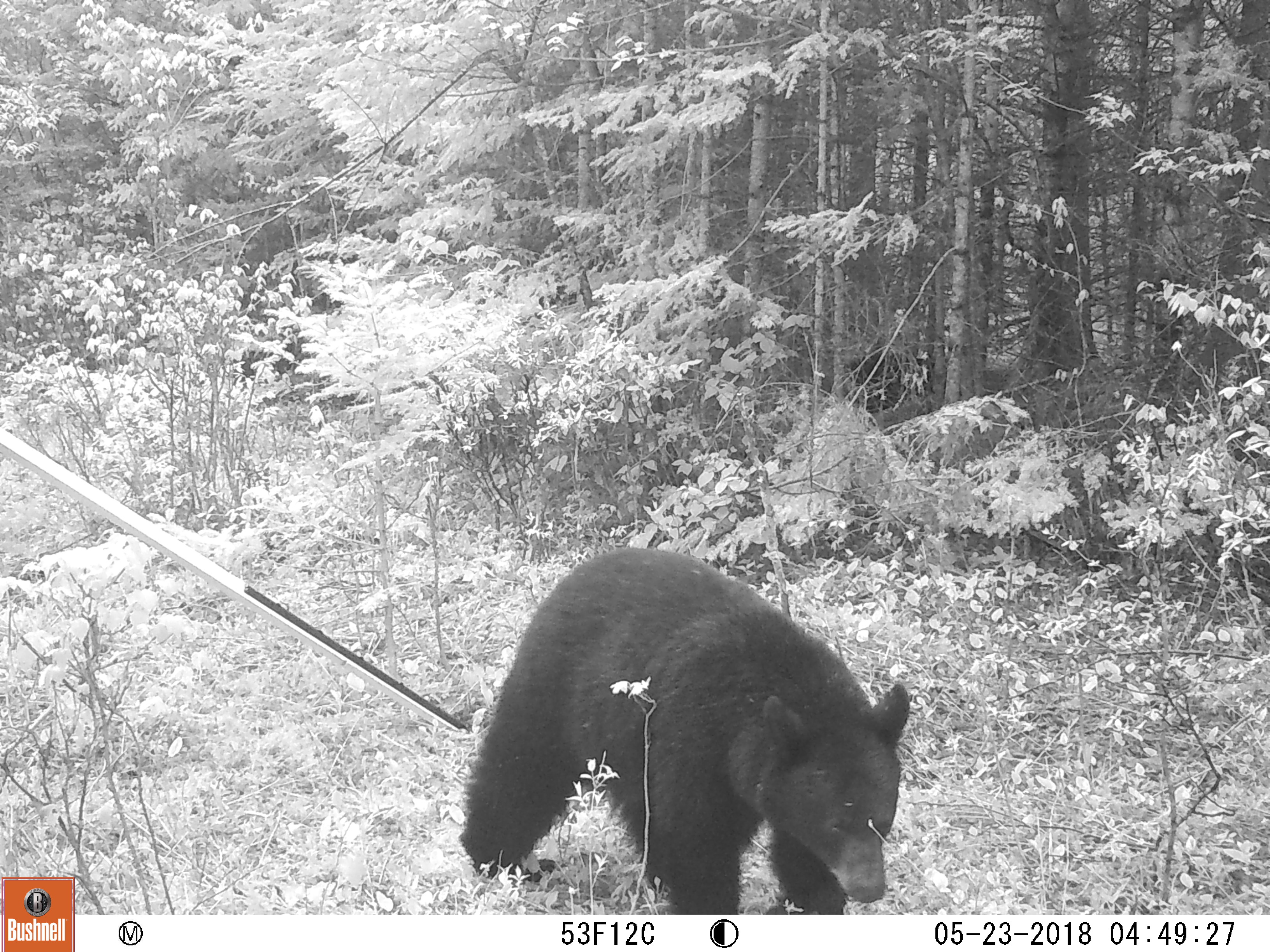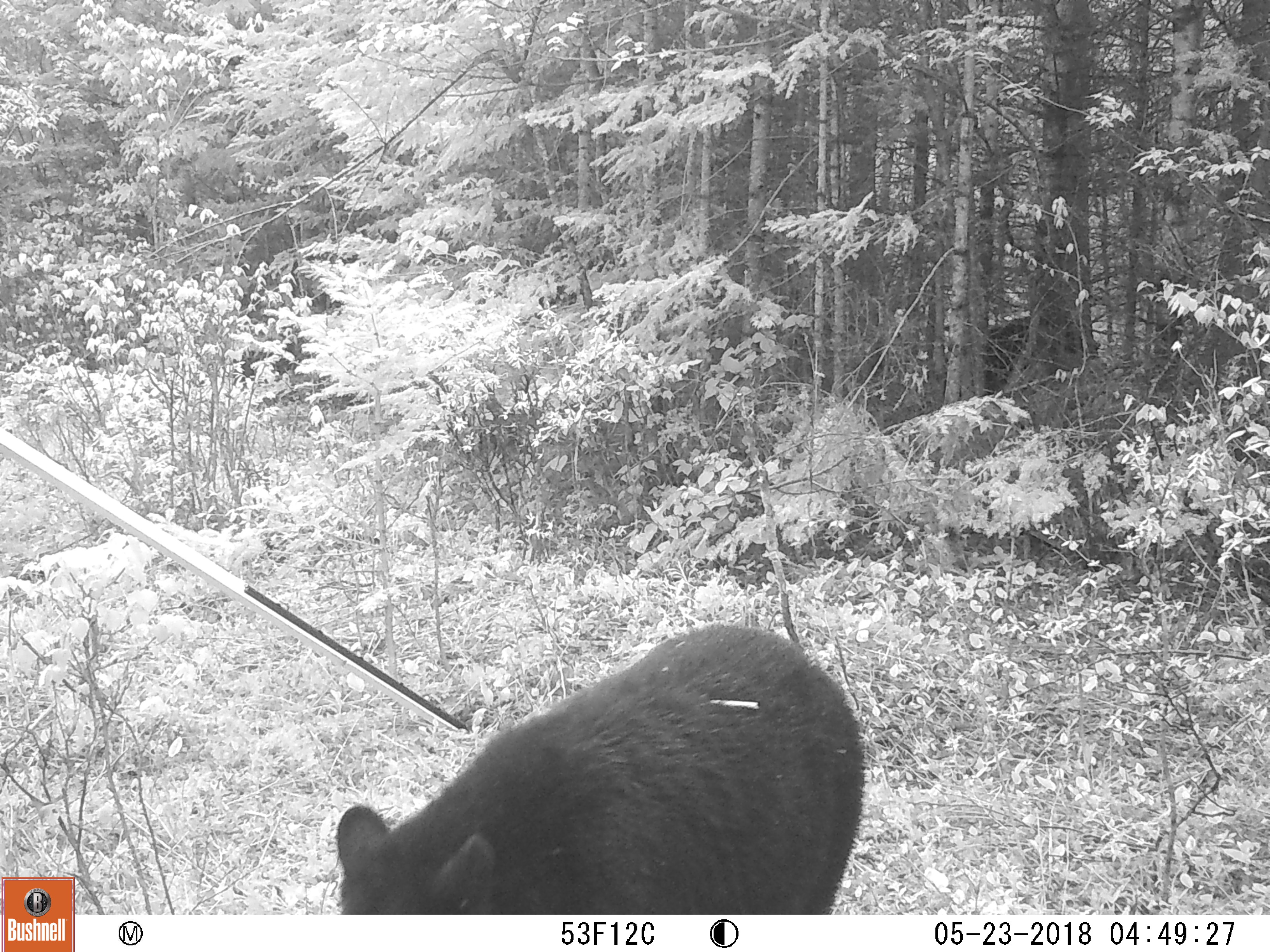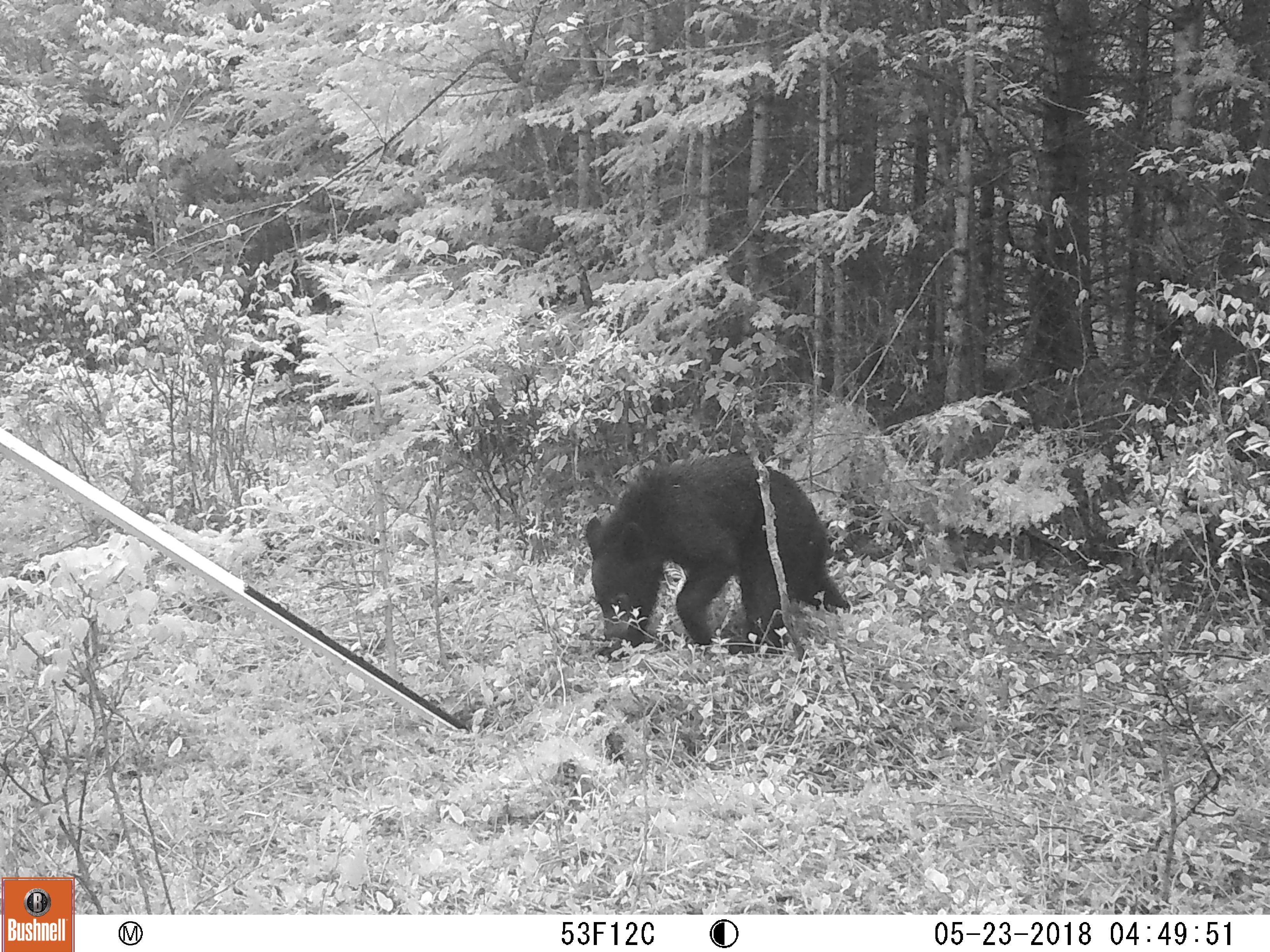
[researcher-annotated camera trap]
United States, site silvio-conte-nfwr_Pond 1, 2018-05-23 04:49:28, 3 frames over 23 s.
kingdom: Animalia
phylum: Chordata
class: Mammalia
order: Carnivora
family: Ursidae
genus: Ursus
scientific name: Ursus americanus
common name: black bear